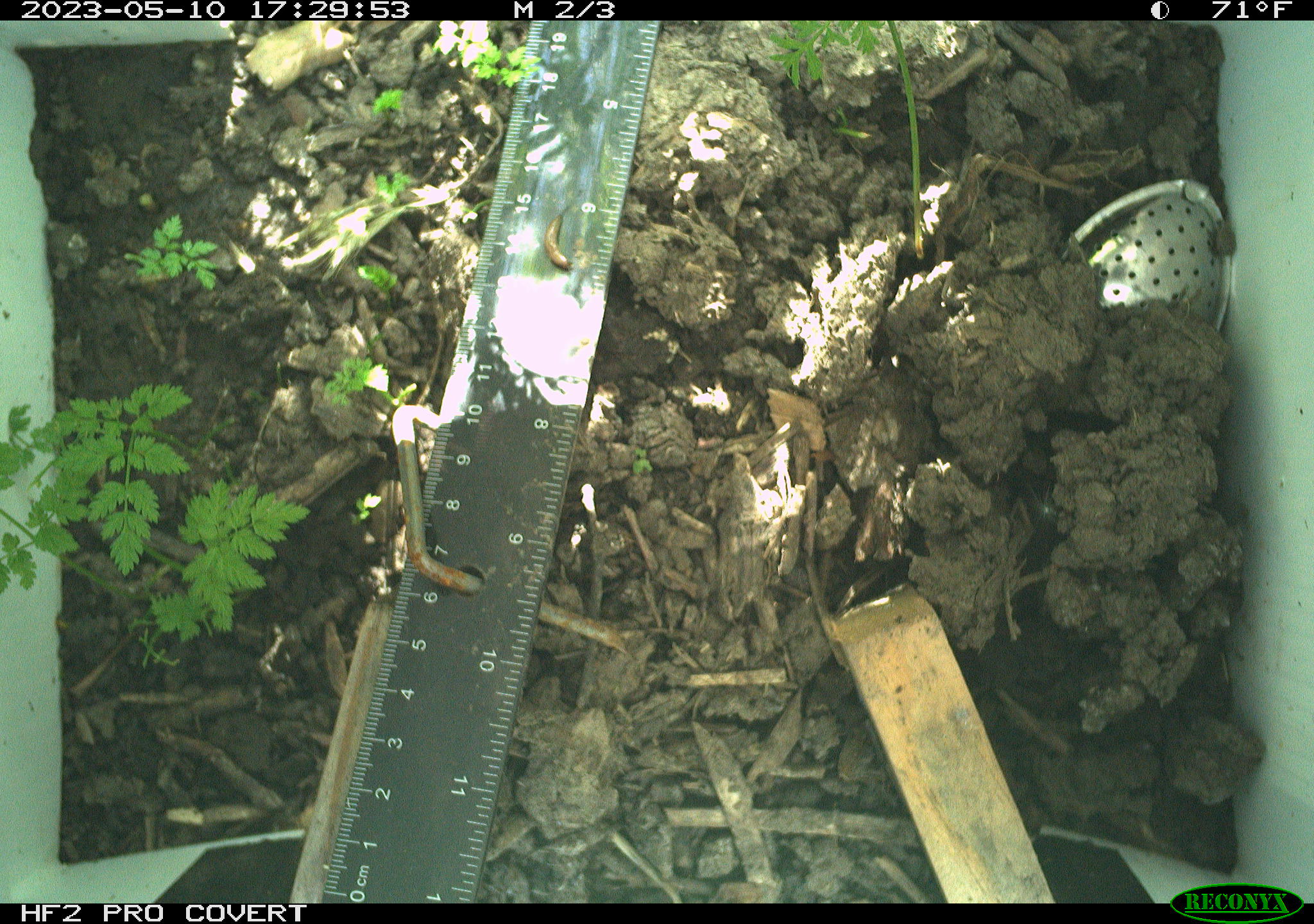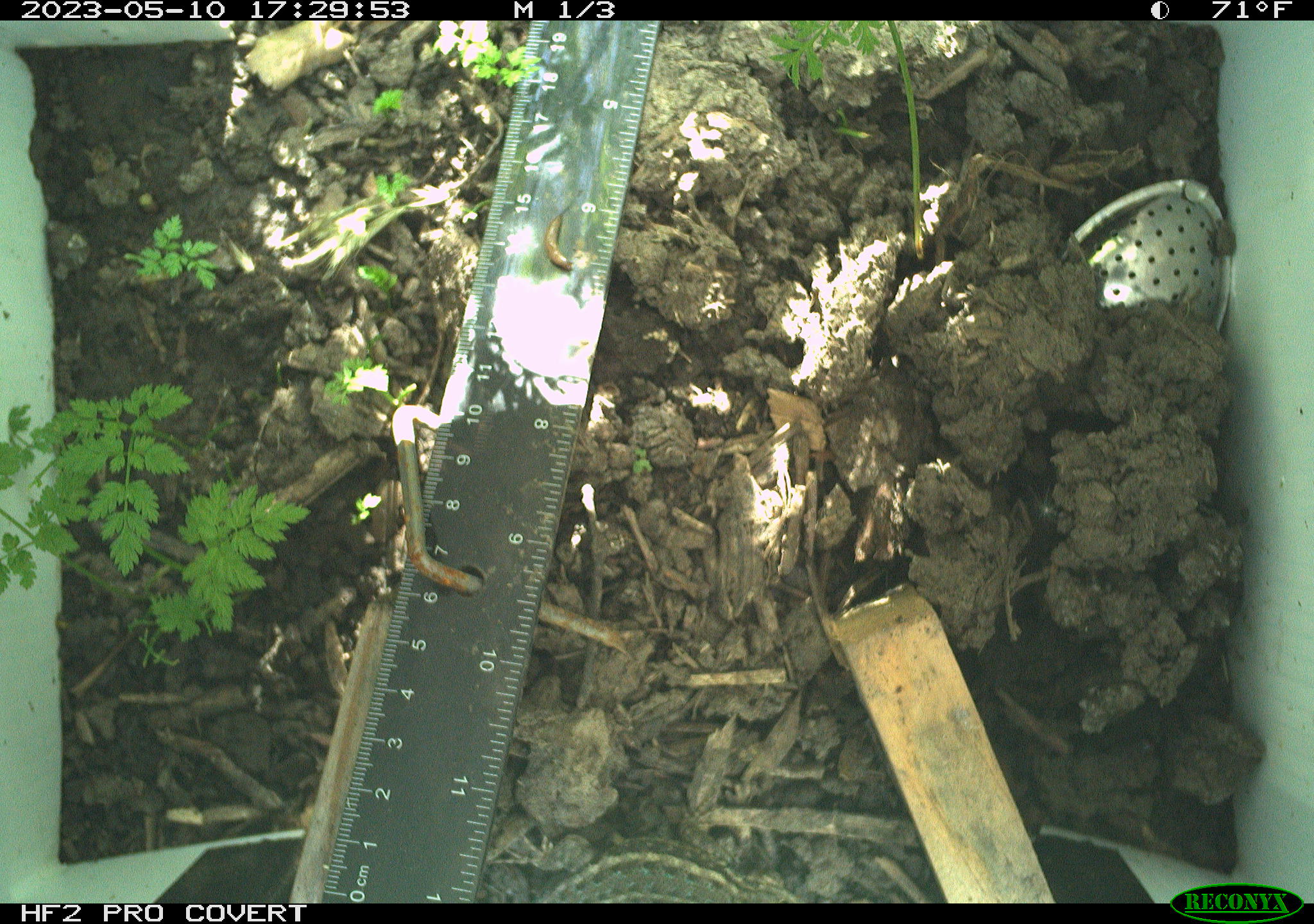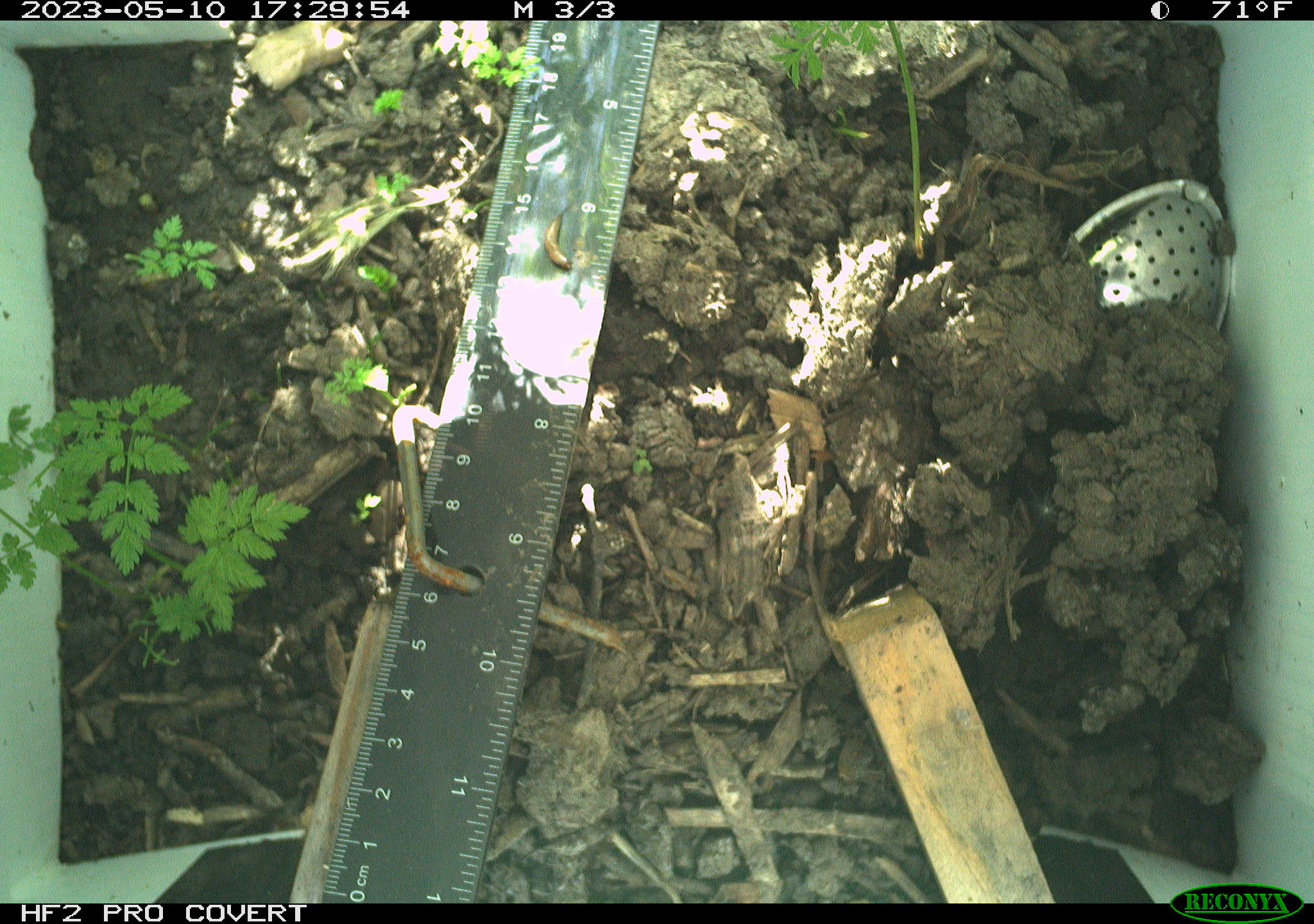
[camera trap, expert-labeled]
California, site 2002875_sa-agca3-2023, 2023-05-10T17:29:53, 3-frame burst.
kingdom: Animalia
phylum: Chordata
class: Reptilia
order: Squamata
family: Phrynosomatidae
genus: Sceloporus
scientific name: Sceloporus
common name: spiny lizards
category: sceloporus species